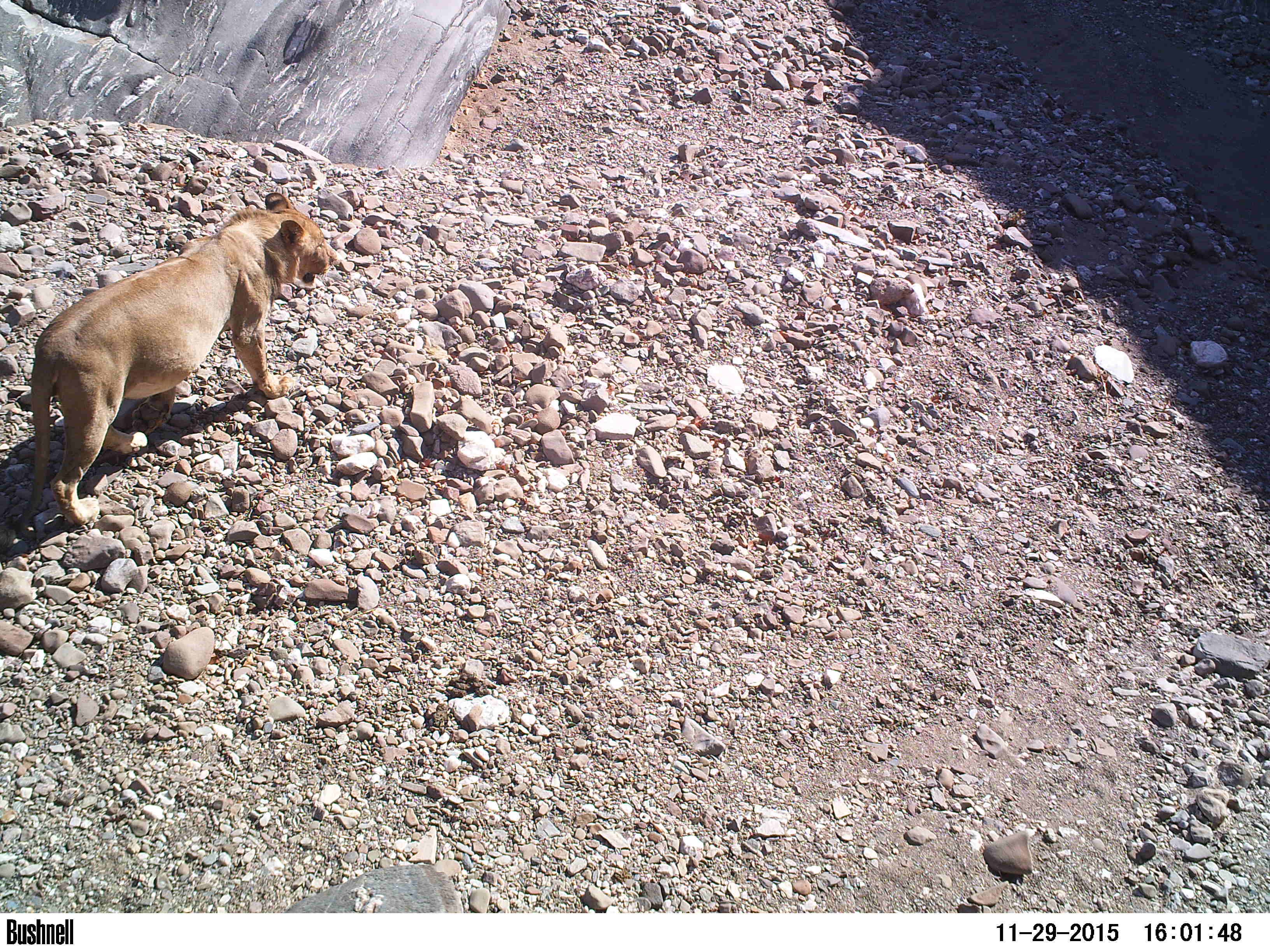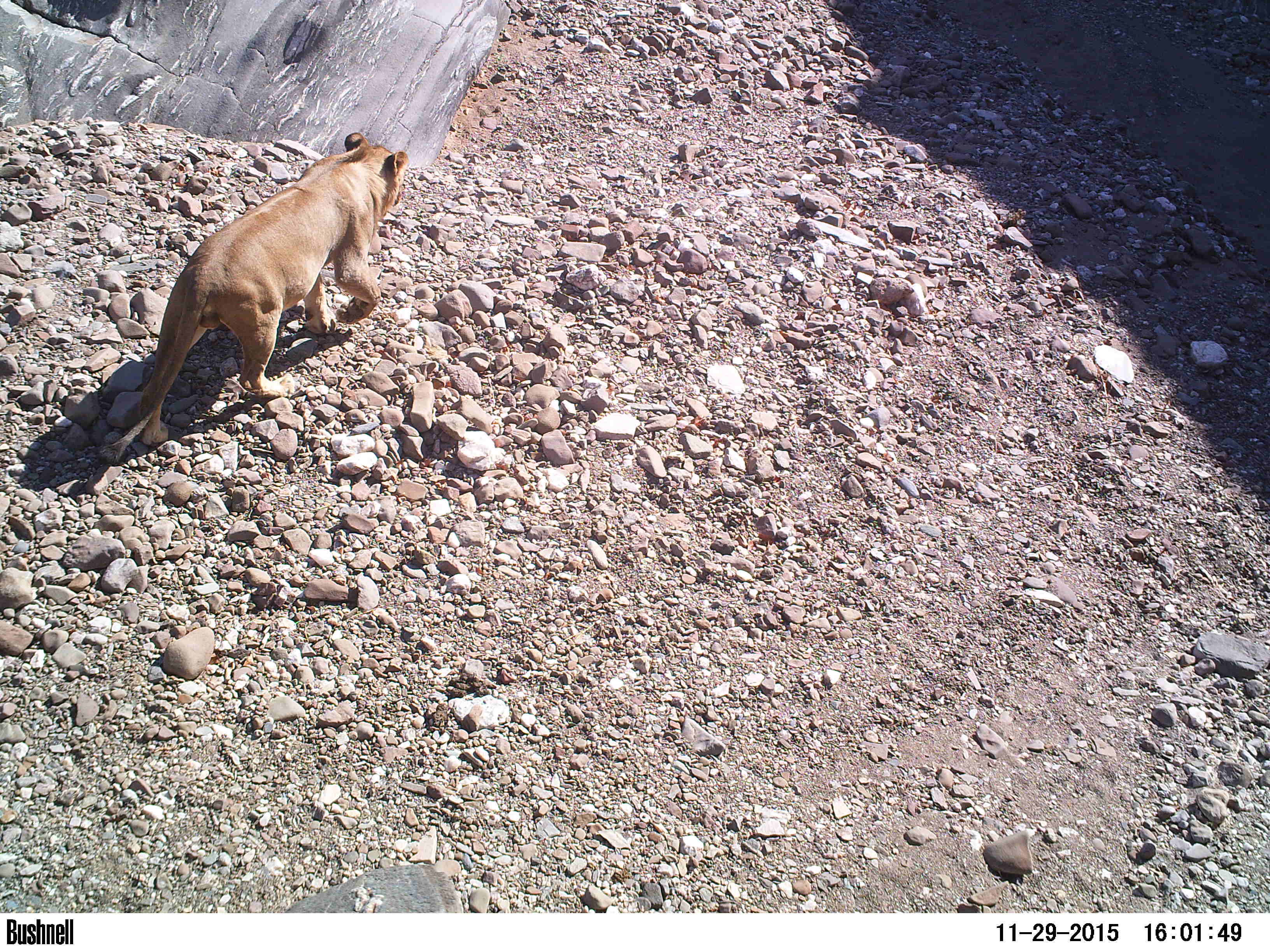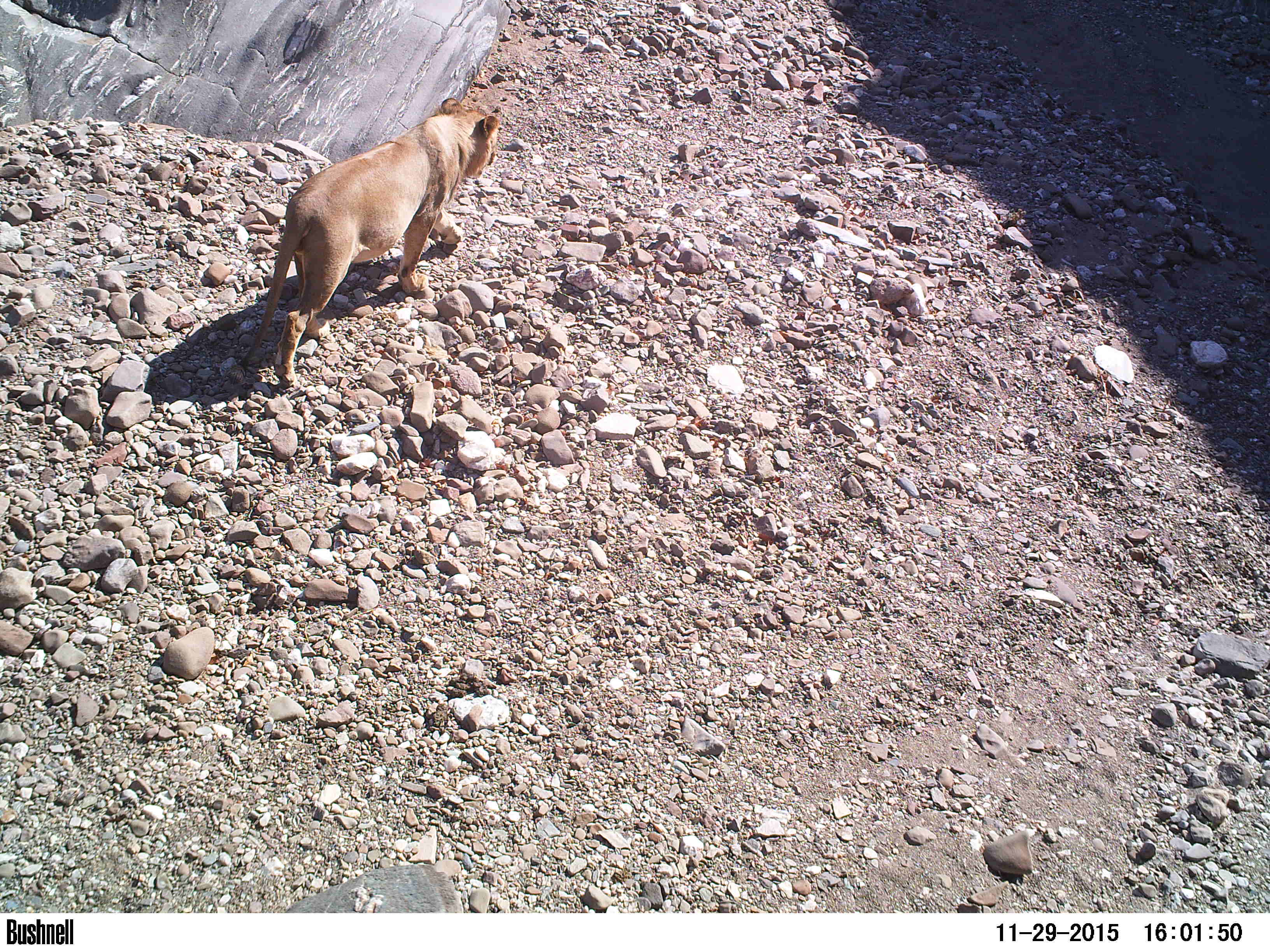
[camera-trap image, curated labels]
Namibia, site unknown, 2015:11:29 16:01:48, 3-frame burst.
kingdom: Animalia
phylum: Chordata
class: Mammalia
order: Carnivora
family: Felidae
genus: Panthera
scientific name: Panthera leo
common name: lion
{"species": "Panthera leo (lion)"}